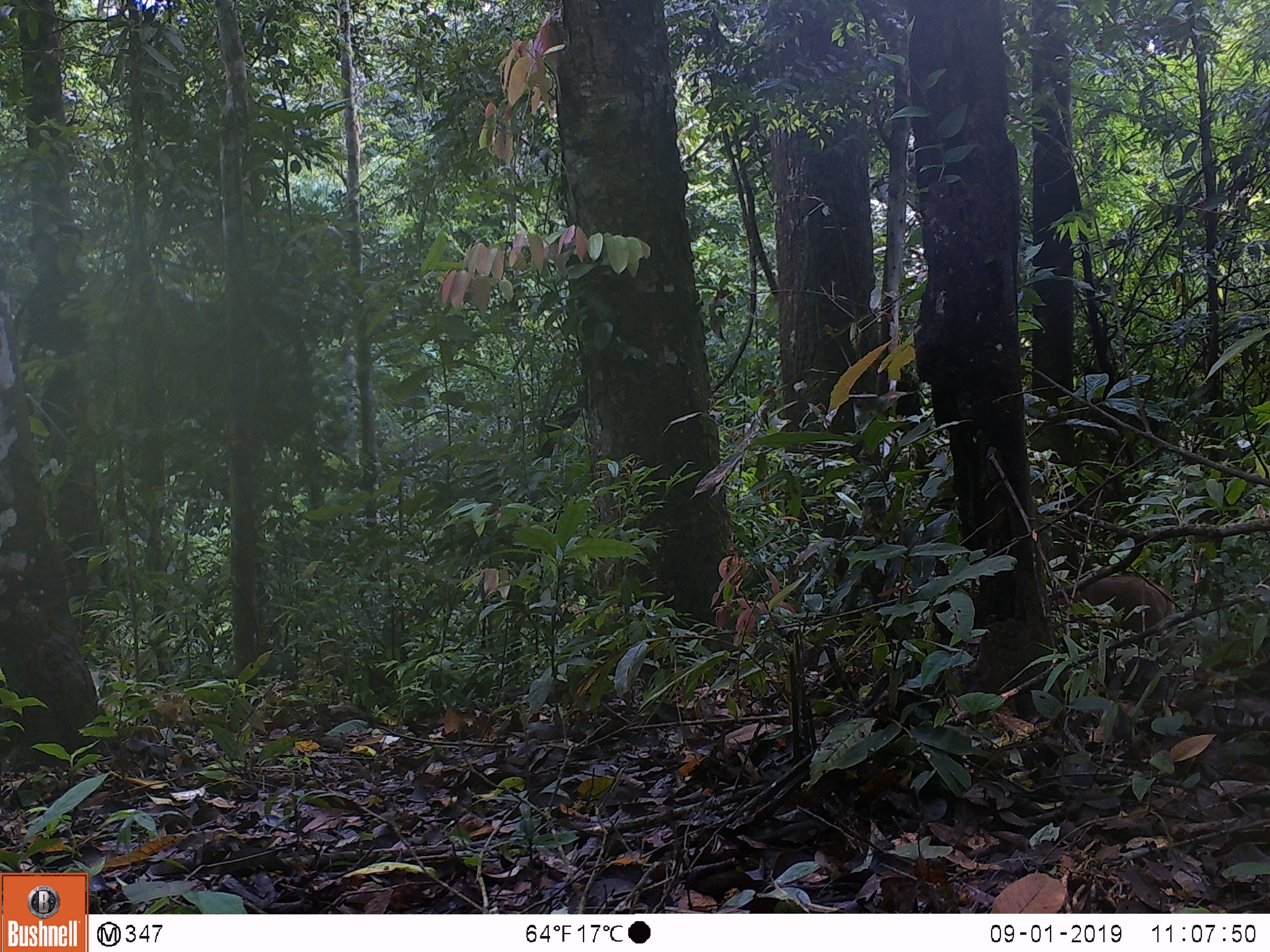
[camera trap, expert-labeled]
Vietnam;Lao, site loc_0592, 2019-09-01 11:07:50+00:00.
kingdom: Animalia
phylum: Chordata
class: Mammalia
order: Artiodactyla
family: Suidae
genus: Sus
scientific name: Sus scrofa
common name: eurasian wild pig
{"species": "eurasian wild pig (Sus scrofa)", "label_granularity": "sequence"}